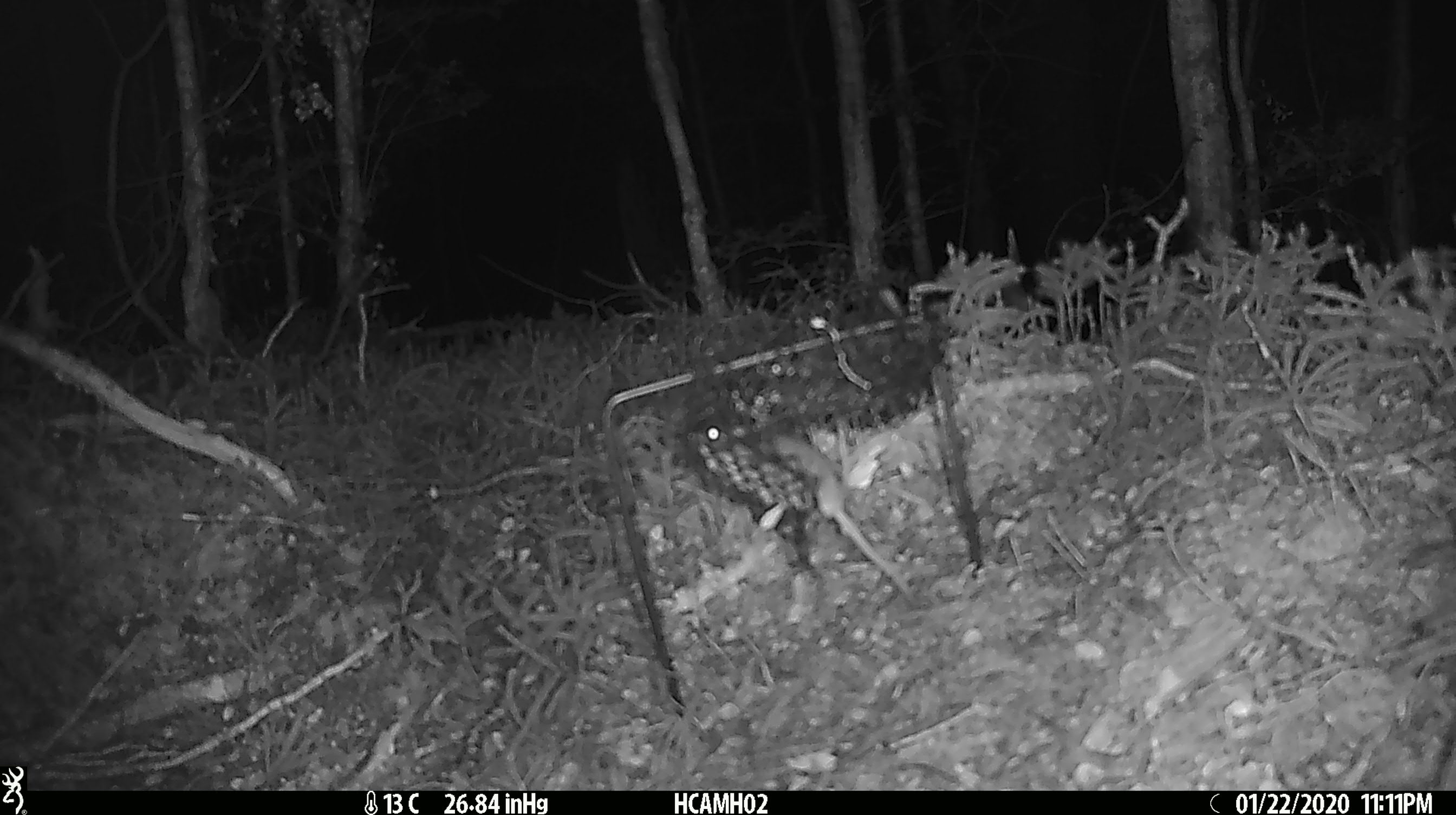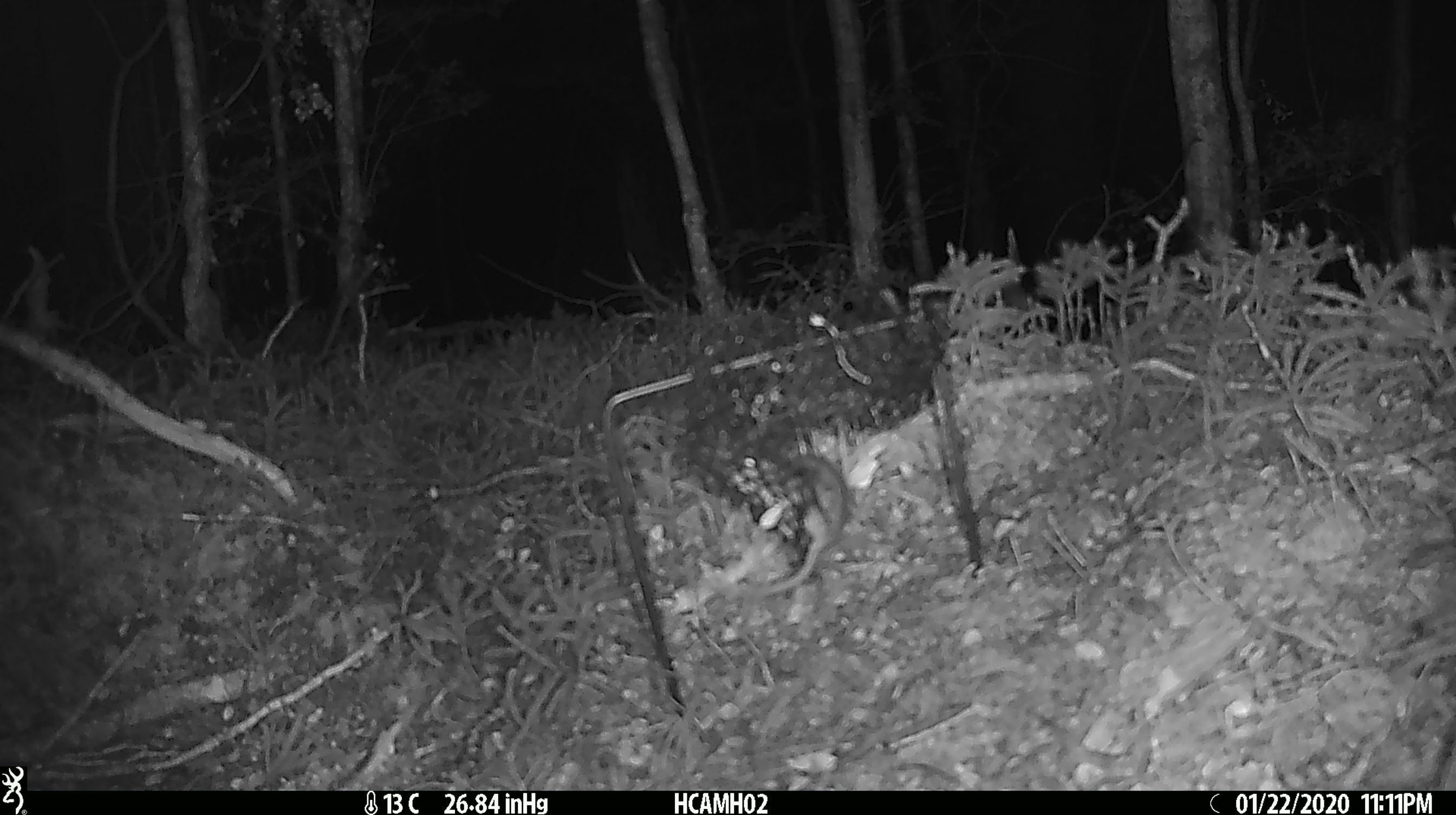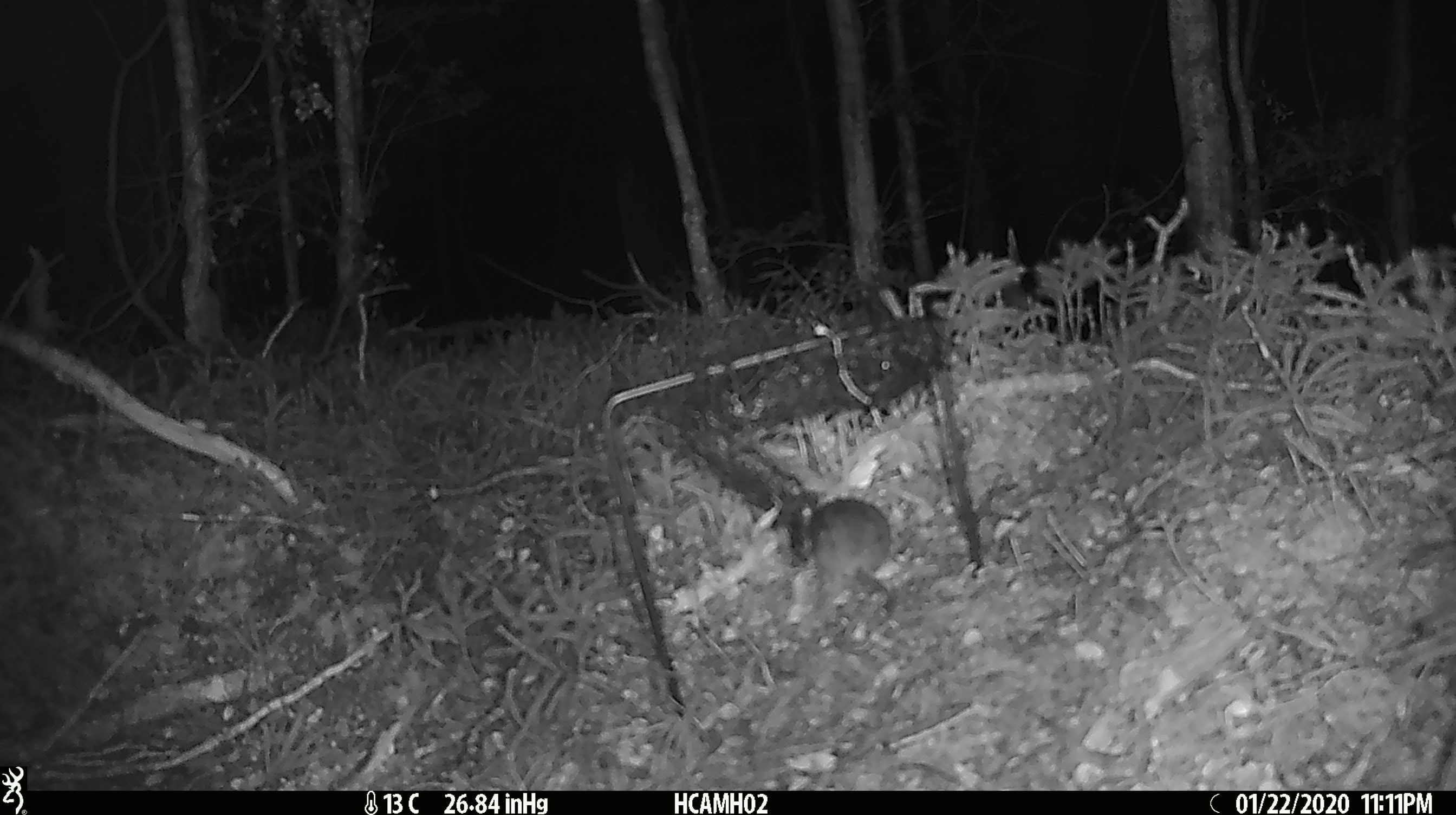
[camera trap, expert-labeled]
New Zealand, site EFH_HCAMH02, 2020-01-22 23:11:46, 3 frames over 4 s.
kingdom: Animalia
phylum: Chordata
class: Mammalia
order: Rodentia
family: Muridae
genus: Mus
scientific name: Mus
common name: mouse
Mouse (Mus).